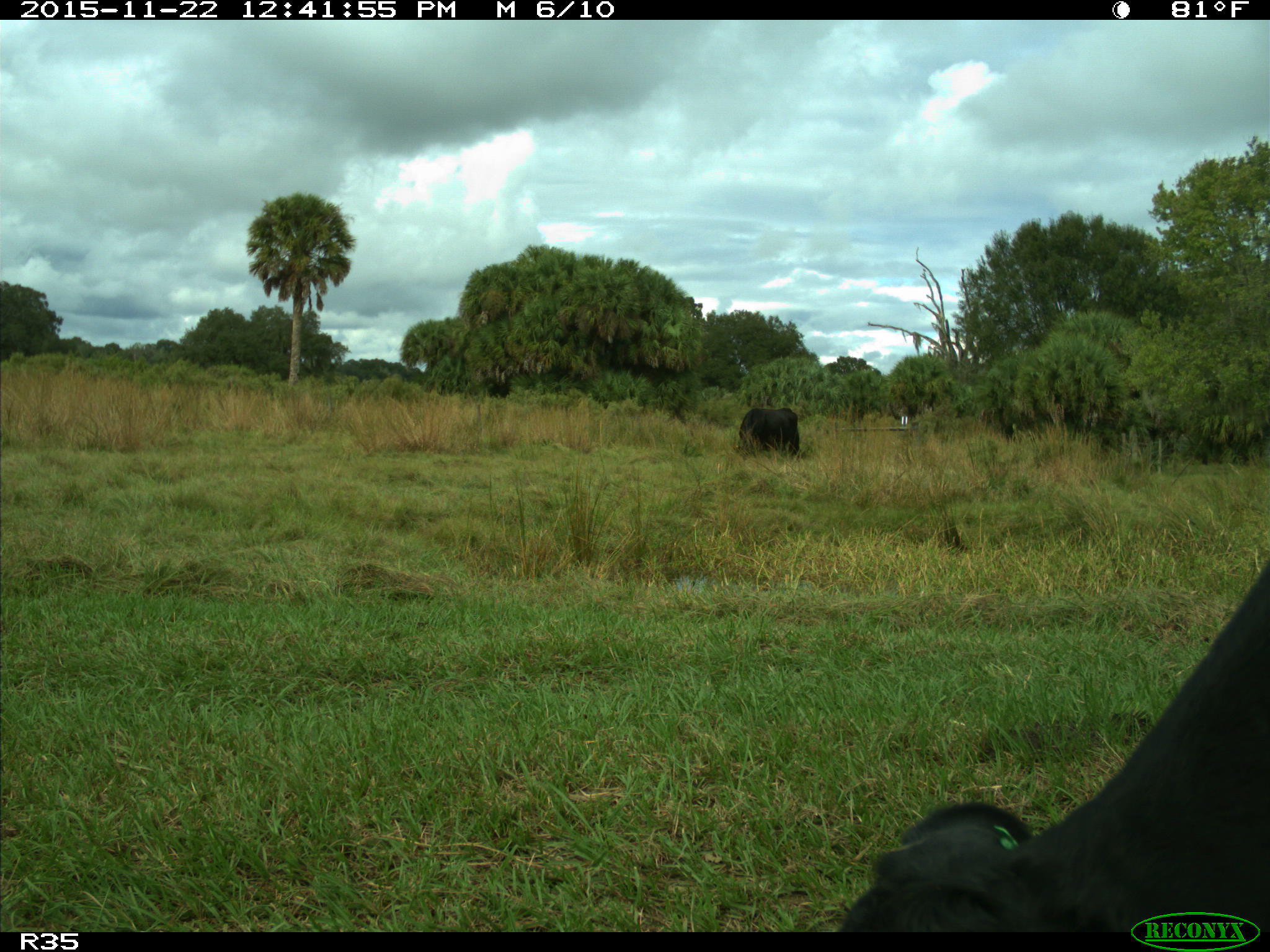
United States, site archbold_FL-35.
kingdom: Animalia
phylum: Chordata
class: Mammalia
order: Artiodactyla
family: Bovidae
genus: Bos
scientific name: Bos taurus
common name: domestic cow